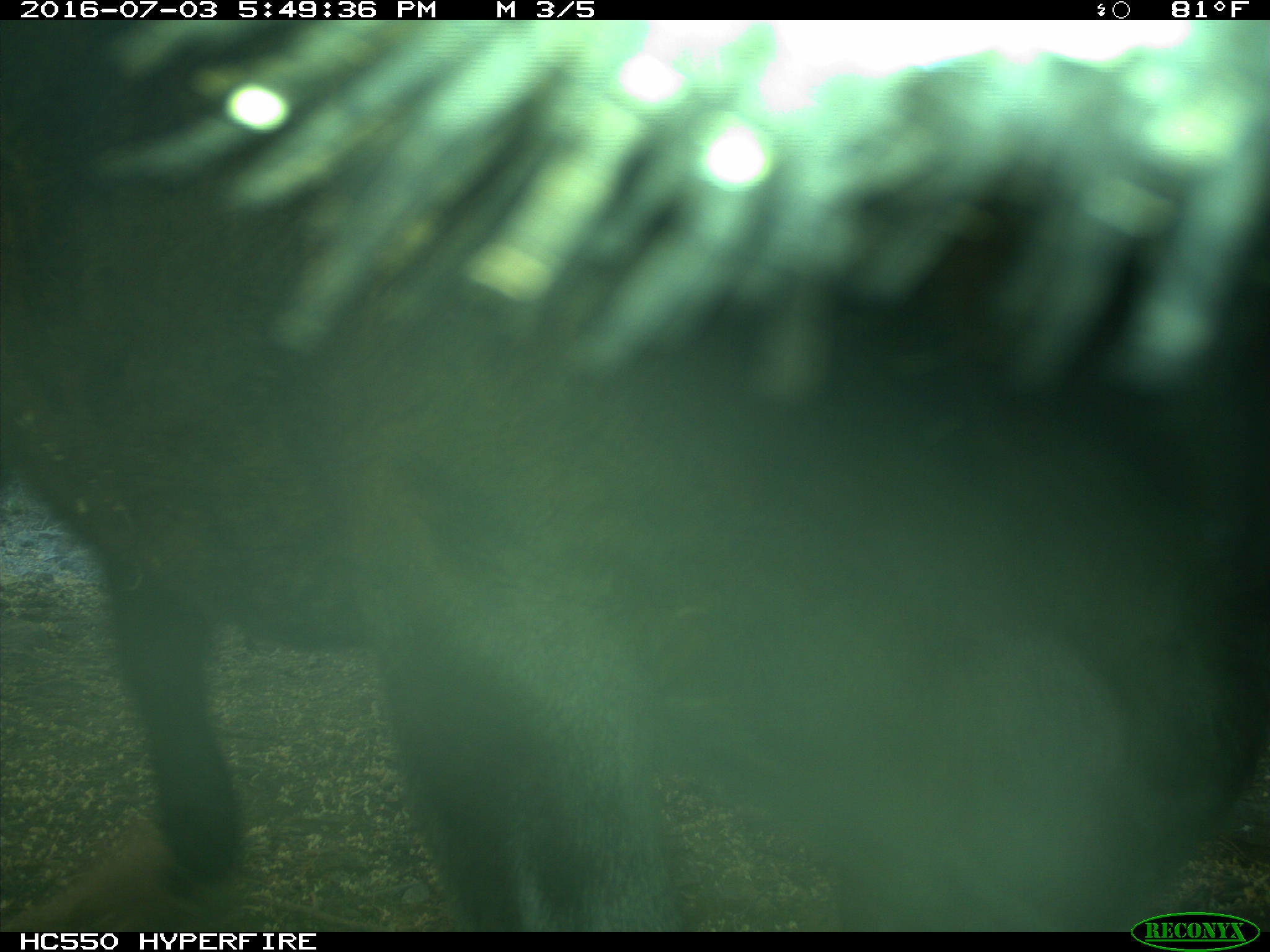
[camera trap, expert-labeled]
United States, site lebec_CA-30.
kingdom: Animalia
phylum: Chordata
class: Mammalia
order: Artiodactyla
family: Bovidae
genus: Bos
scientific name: Bos taurus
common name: domestic cow